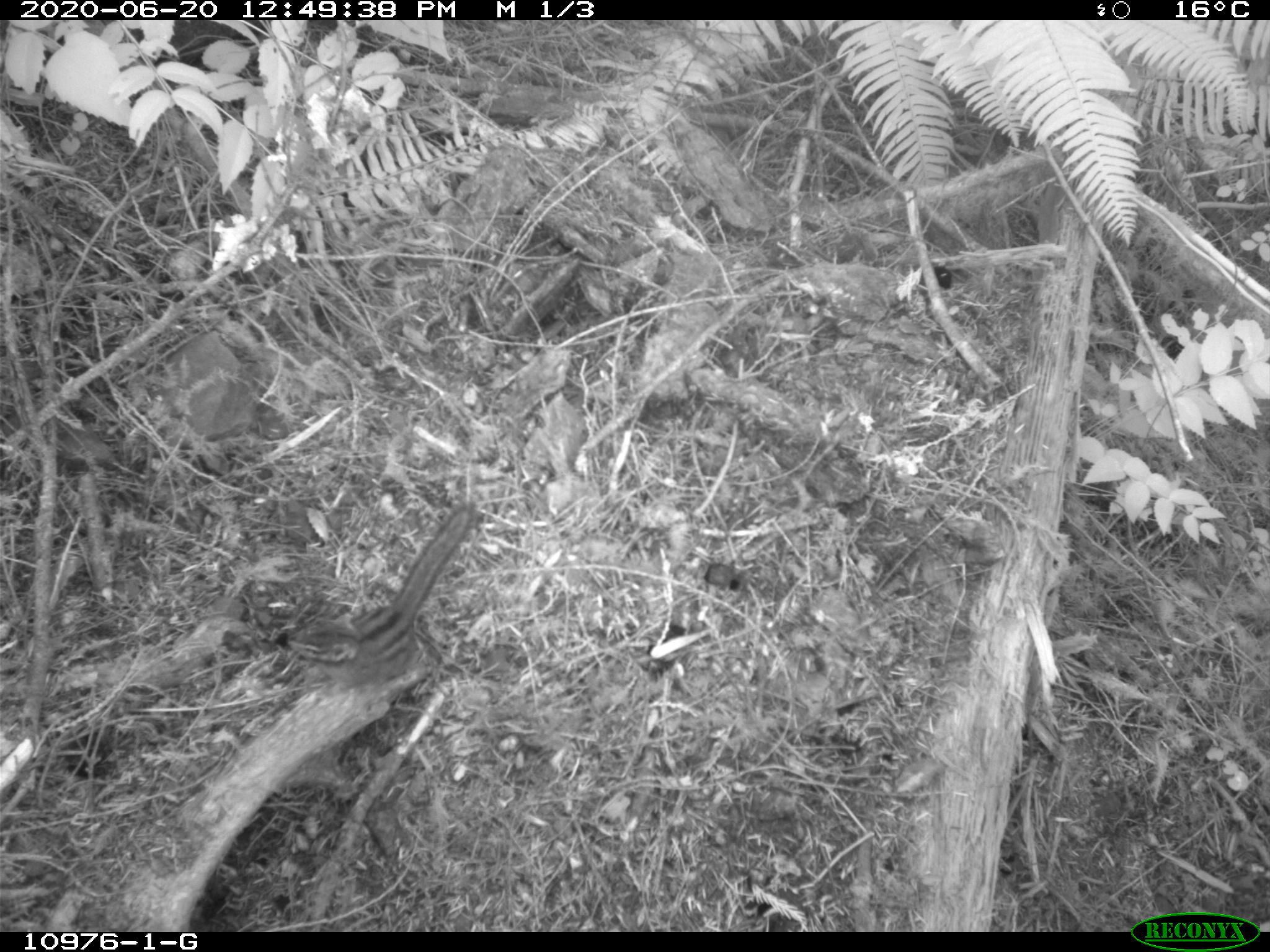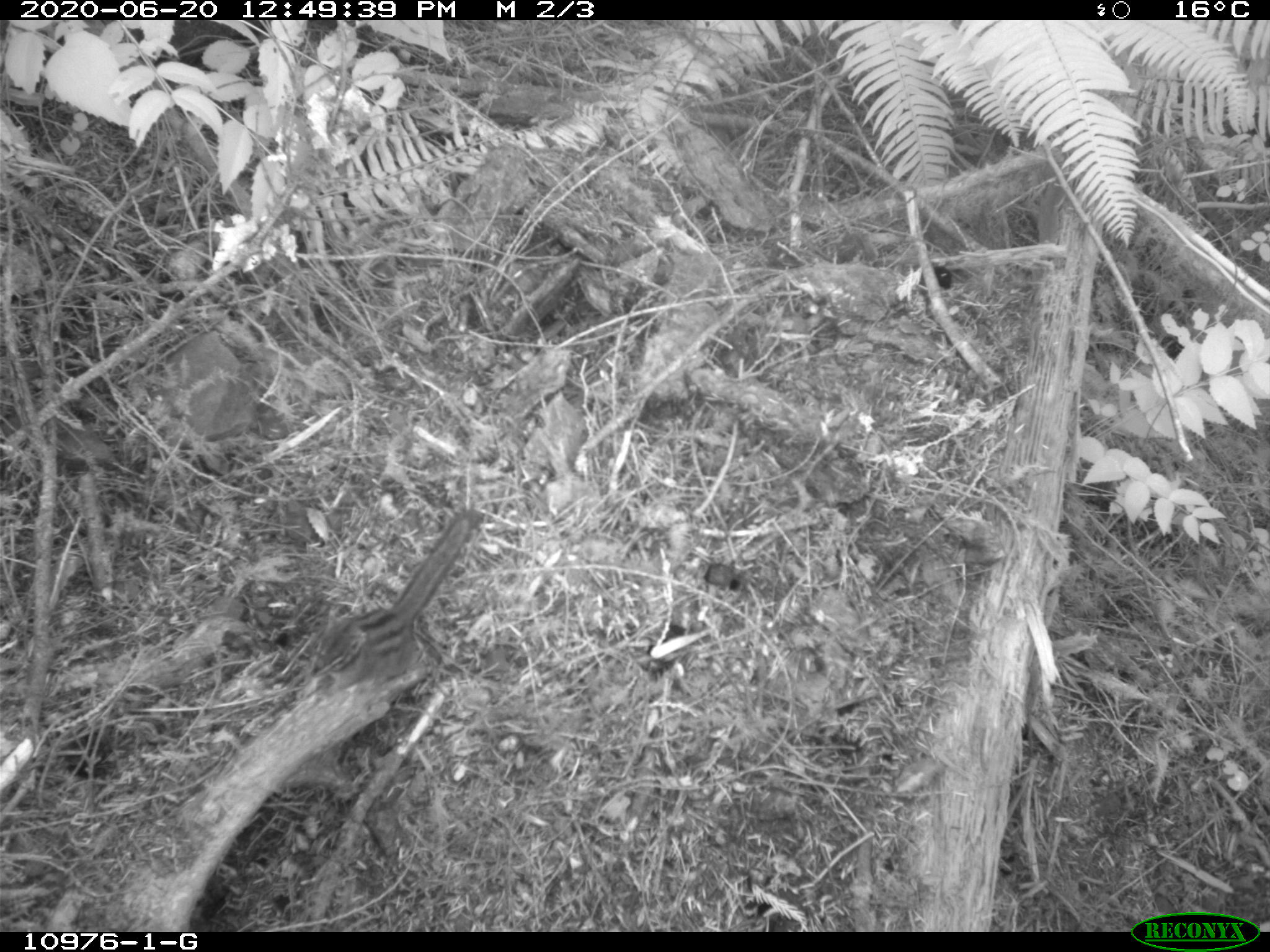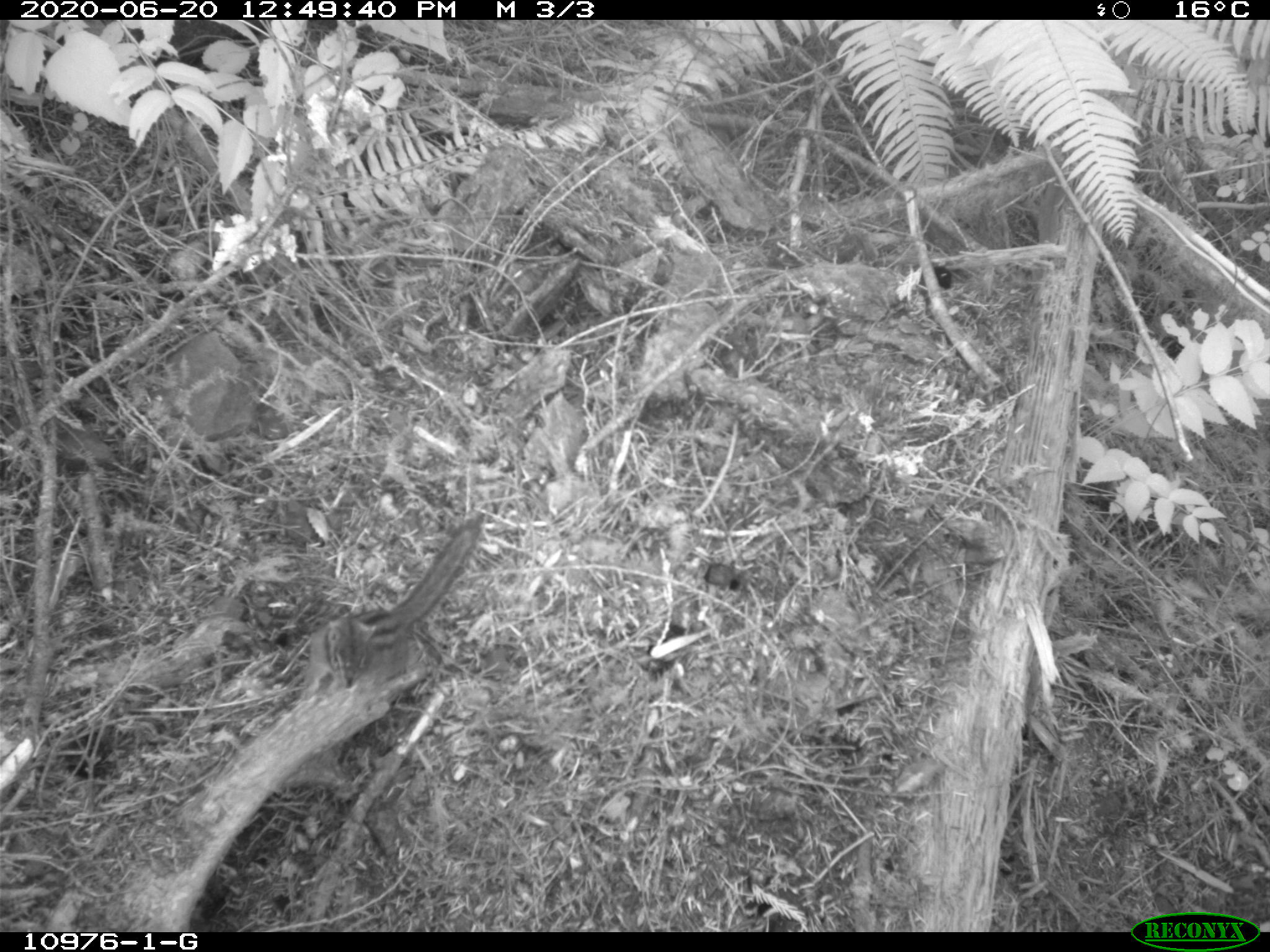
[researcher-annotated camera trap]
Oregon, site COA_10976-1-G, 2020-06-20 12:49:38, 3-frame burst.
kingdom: Animalia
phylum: Chordata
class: Mammalia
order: Rodentia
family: Sciuridae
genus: Neotamias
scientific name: Neotamias townsendii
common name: townsend's chipmunk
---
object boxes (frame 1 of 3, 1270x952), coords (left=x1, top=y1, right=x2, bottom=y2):
townsend's chipmunk: (left=278, top=490, right=490, bottom=690)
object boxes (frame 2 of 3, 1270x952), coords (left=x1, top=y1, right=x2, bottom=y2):
townsend's chipmunk: (left=309, top=499, right=488, bottom=695)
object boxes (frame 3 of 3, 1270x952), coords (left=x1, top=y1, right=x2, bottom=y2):
townsend's chipmunk: (left=305, top=512, right=499, bottom=697)